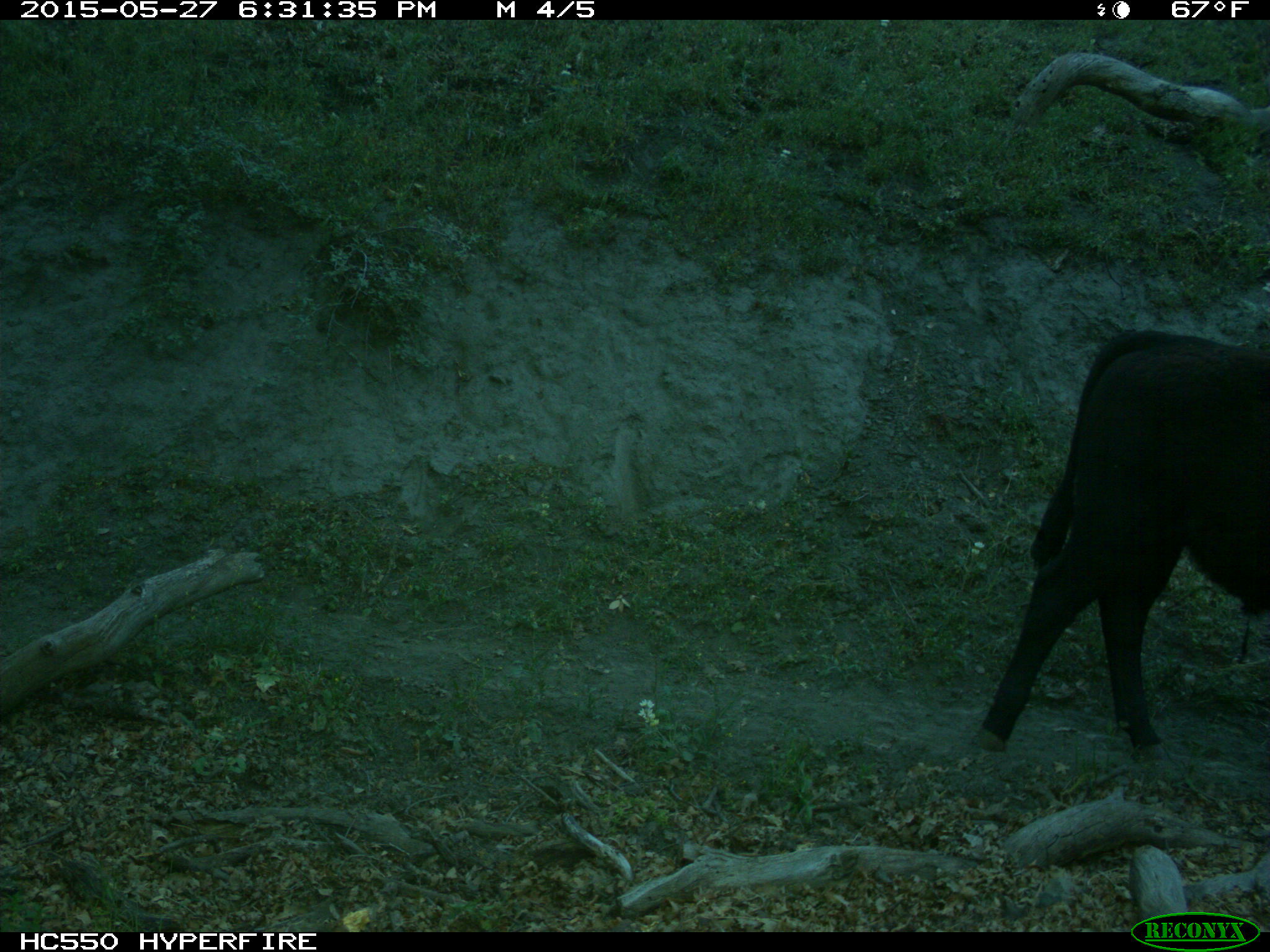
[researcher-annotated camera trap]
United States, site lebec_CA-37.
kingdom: Animalia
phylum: Chordata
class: Mammalia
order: Artiodactyla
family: Bovidae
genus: Bos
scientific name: Bos taurus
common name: domestic cow